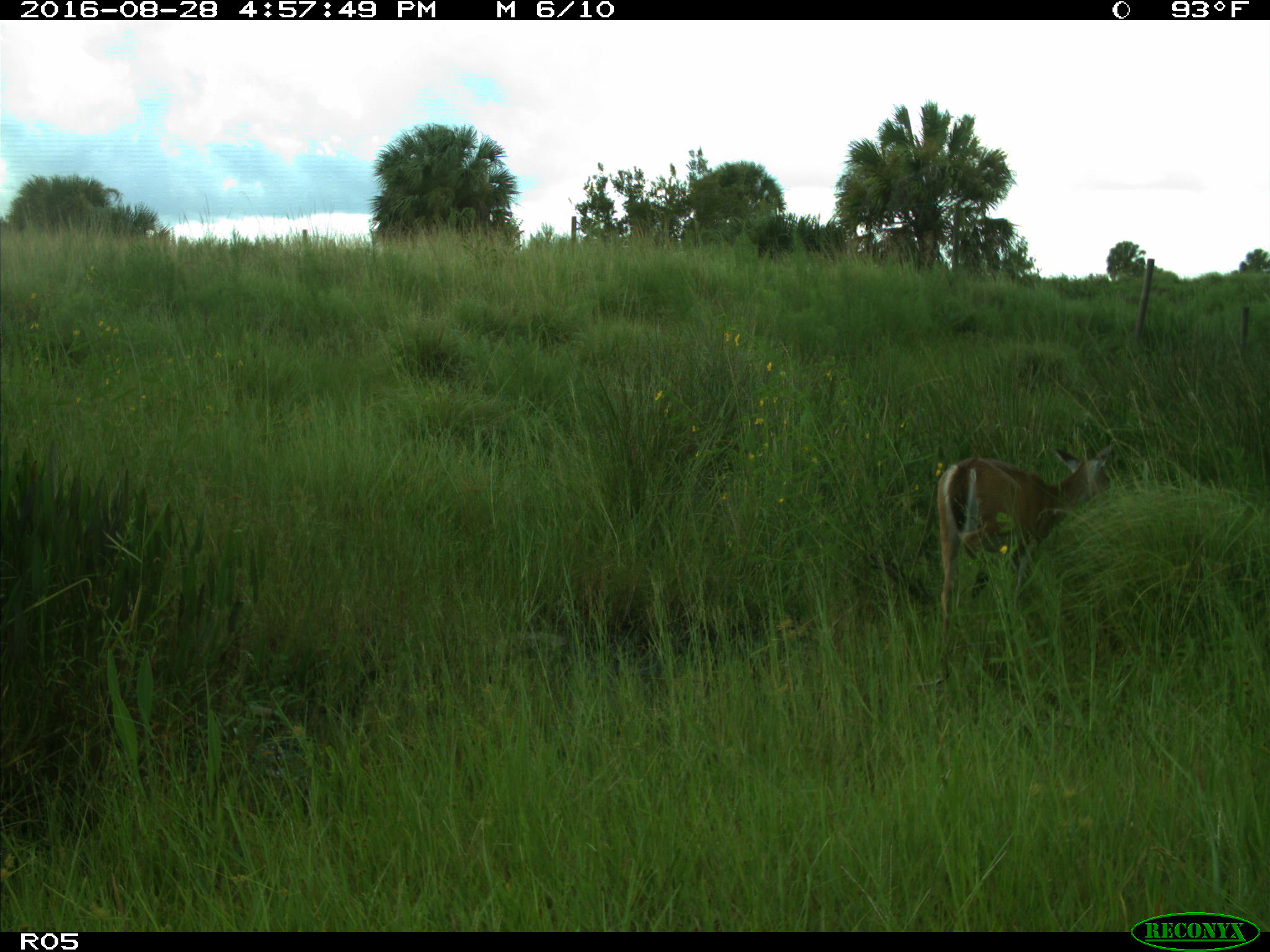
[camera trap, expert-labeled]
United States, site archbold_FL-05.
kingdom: Animalia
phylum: Chordata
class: Mammalia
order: Artiodactyla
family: Cervidae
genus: Odocoileus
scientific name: Odocoileus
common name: deer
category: unidentified deer